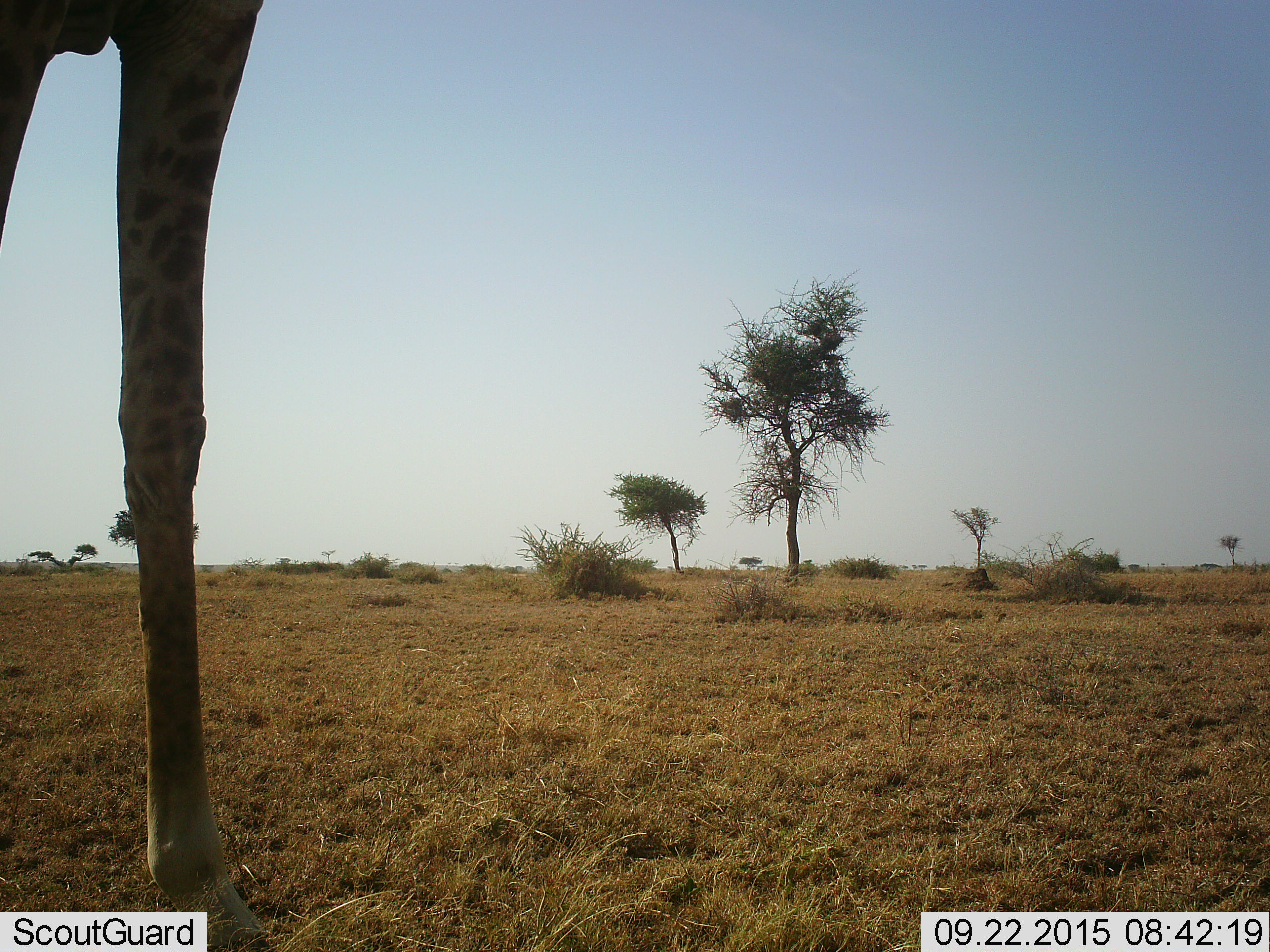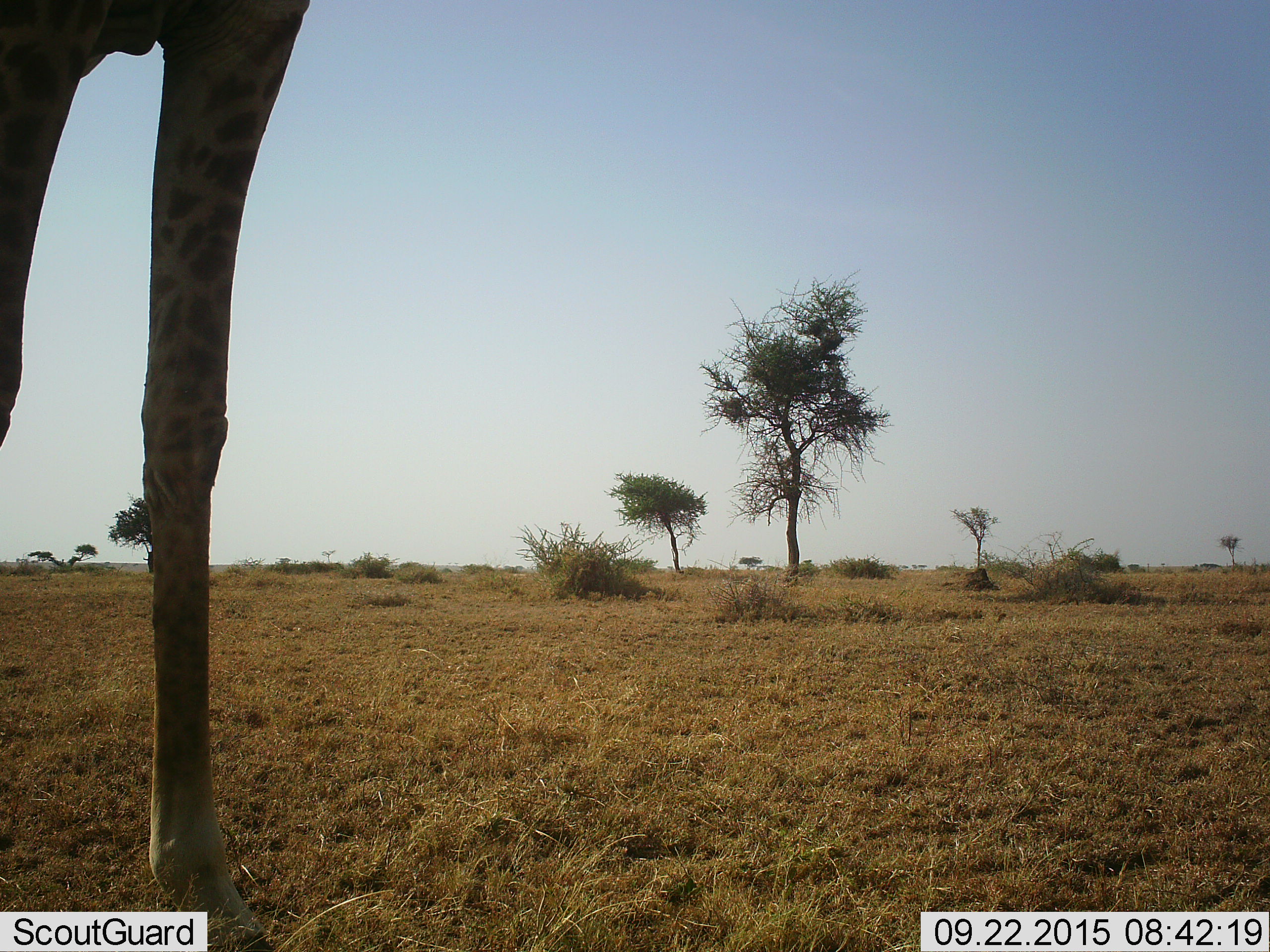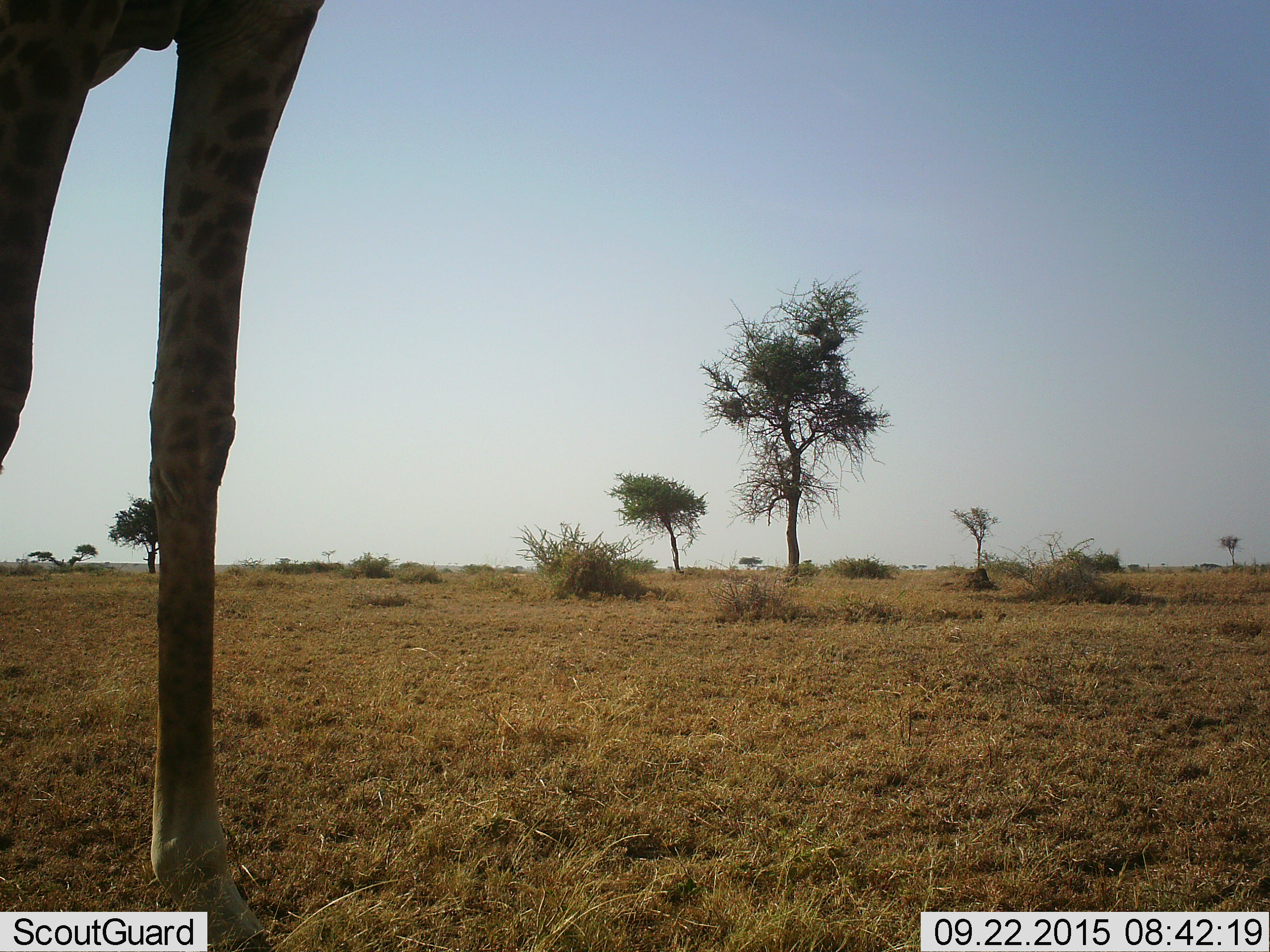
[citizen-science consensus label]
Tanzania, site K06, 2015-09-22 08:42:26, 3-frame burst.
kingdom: Animalia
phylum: Chordata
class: Mammalia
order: Artiodactyla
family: Giraffidae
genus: Giraffa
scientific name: Giraffa camelopardalis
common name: giraffe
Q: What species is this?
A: Giraffe (Giraffa camelopardalis).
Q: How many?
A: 1.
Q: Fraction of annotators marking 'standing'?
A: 67%.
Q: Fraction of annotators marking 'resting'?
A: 0%.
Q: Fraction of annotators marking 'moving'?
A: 33%.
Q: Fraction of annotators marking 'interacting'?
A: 0%.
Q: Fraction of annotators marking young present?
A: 0%.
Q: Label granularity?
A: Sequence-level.